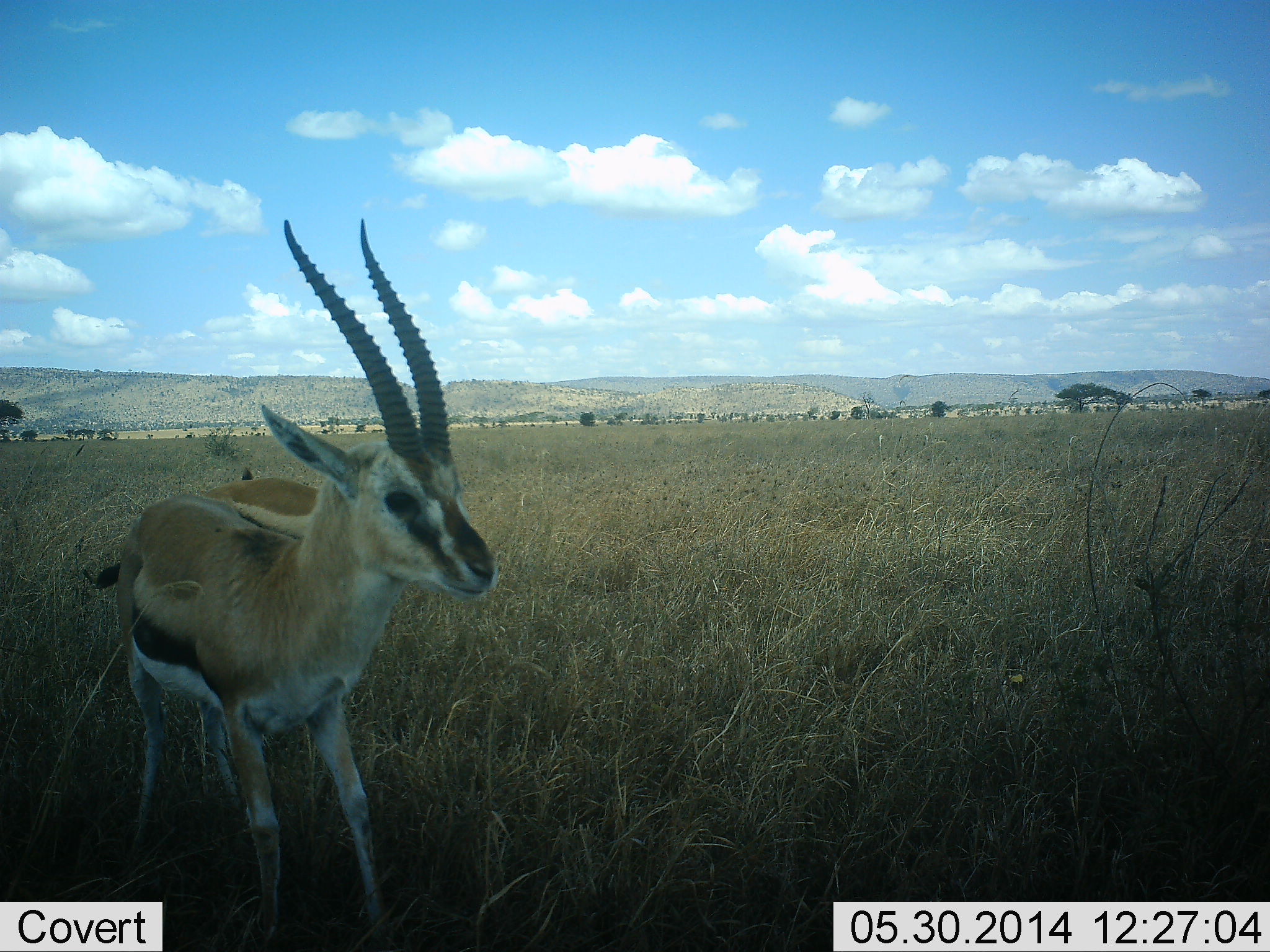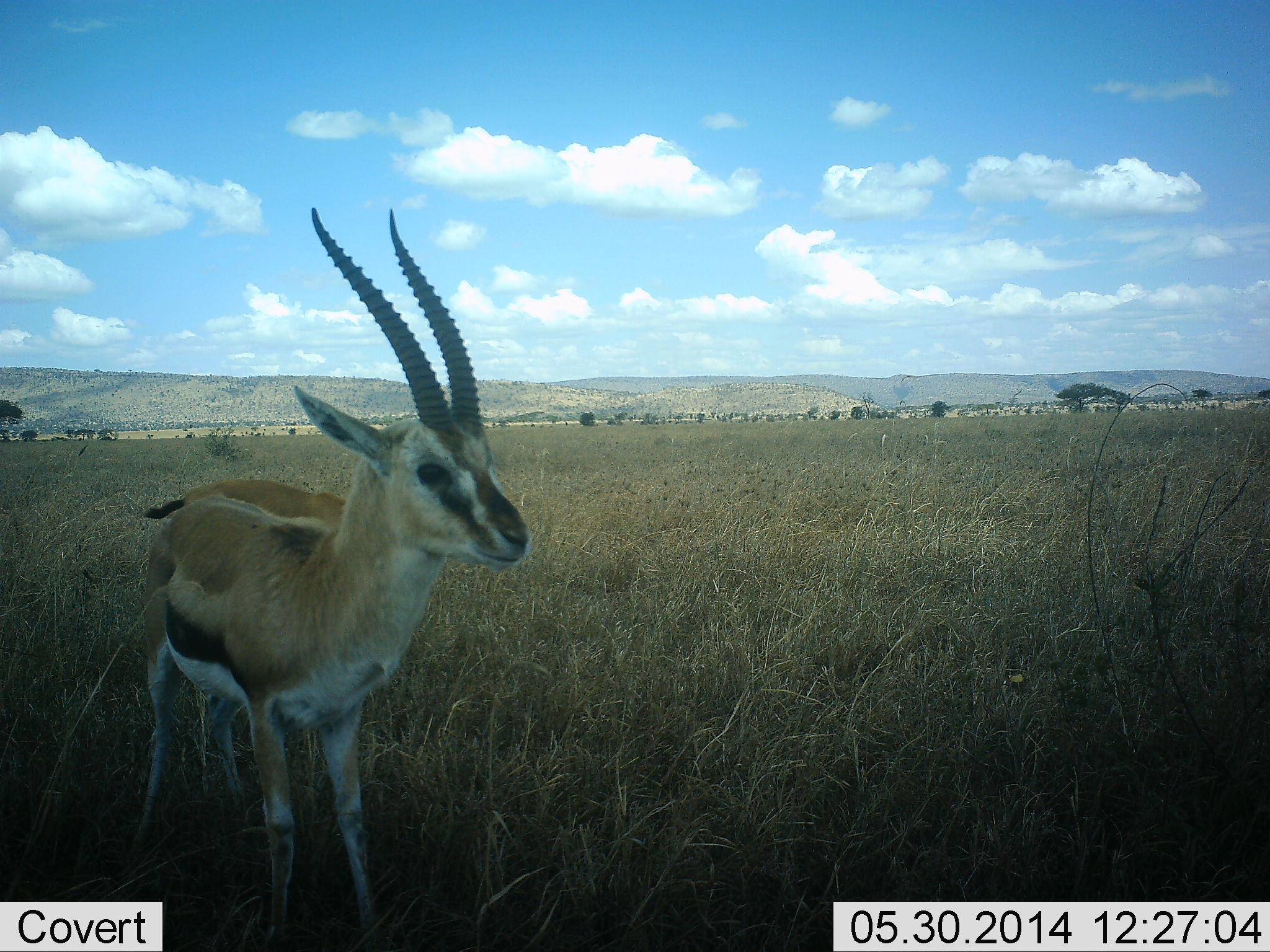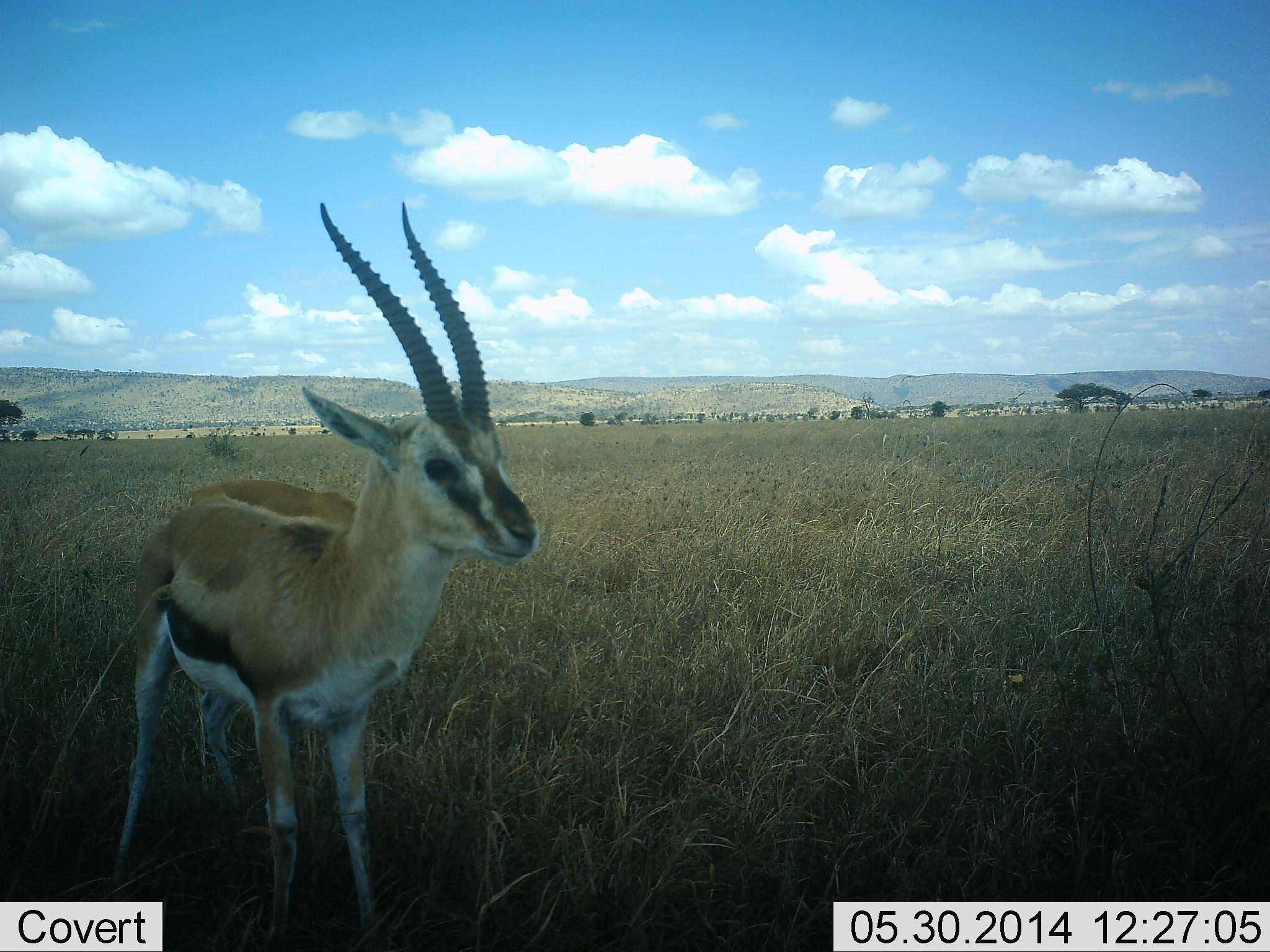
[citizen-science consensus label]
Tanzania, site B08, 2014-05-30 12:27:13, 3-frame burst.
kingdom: Animalia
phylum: Chordata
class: Mammalia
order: Artiodactyla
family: Bovidae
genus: Eudorcas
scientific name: Eudorcas thomsonii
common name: thomson's gazelle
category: gazellethomsons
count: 2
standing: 80%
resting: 0%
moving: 20%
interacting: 0%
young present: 0%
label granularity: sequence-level